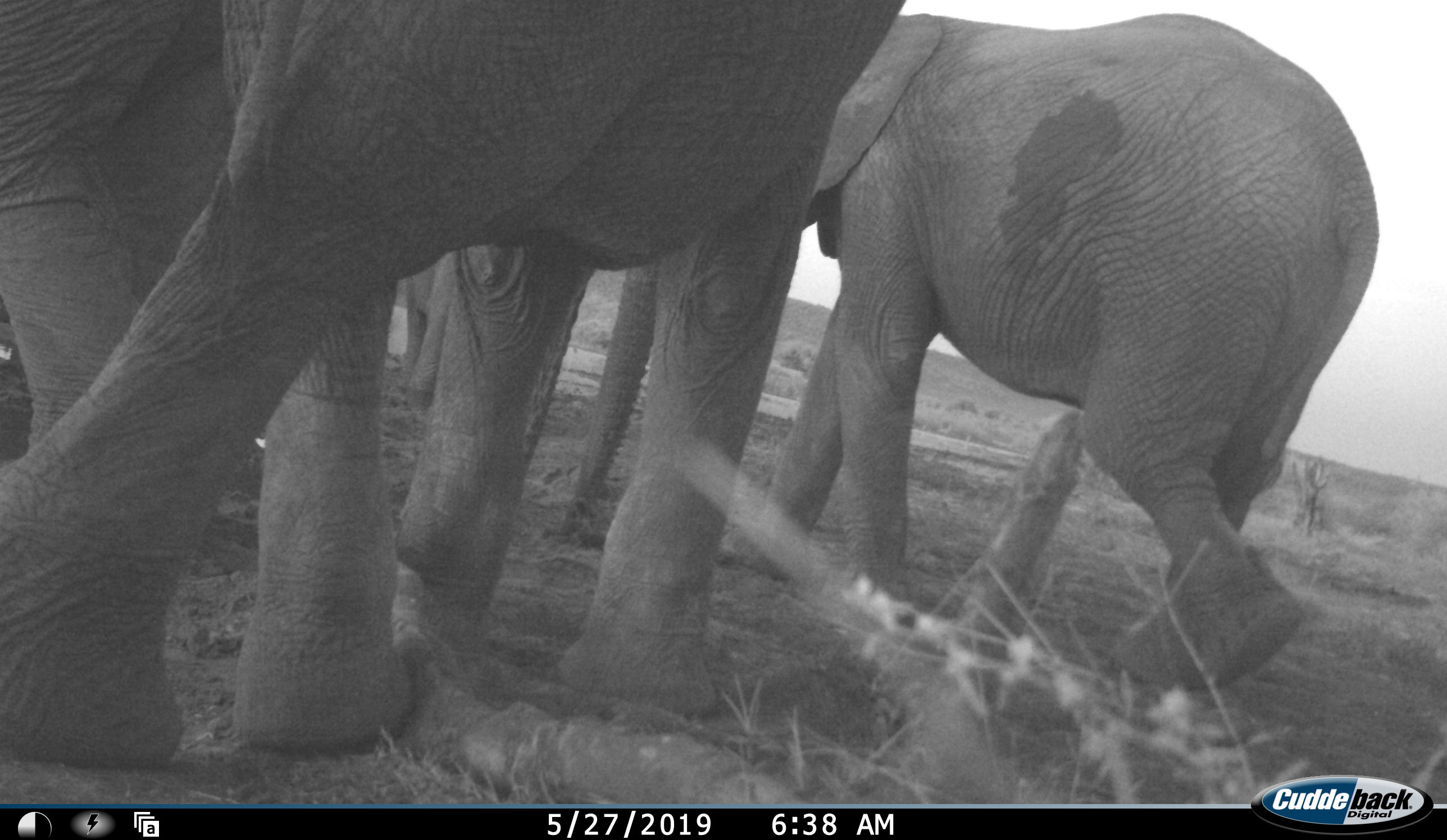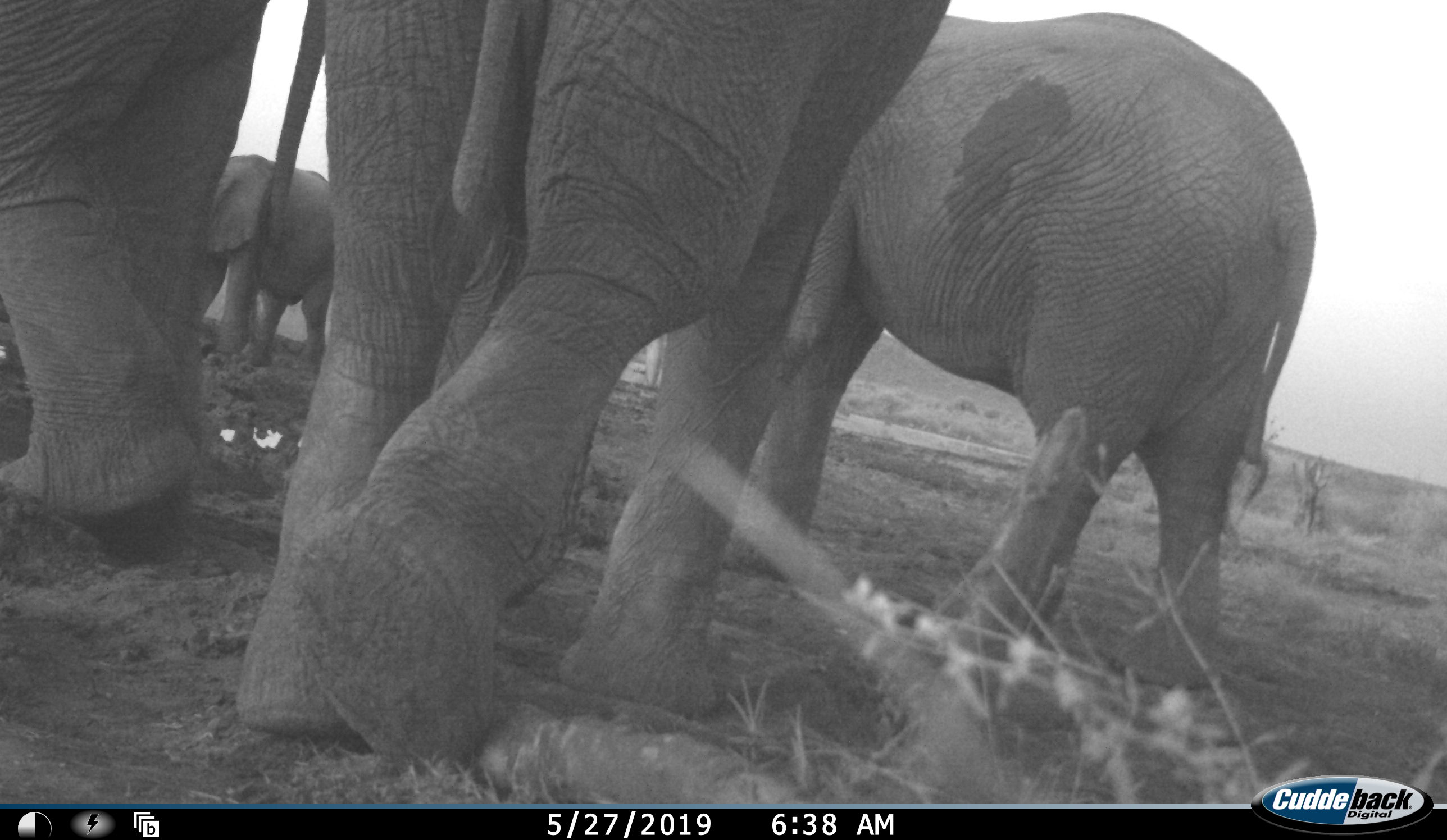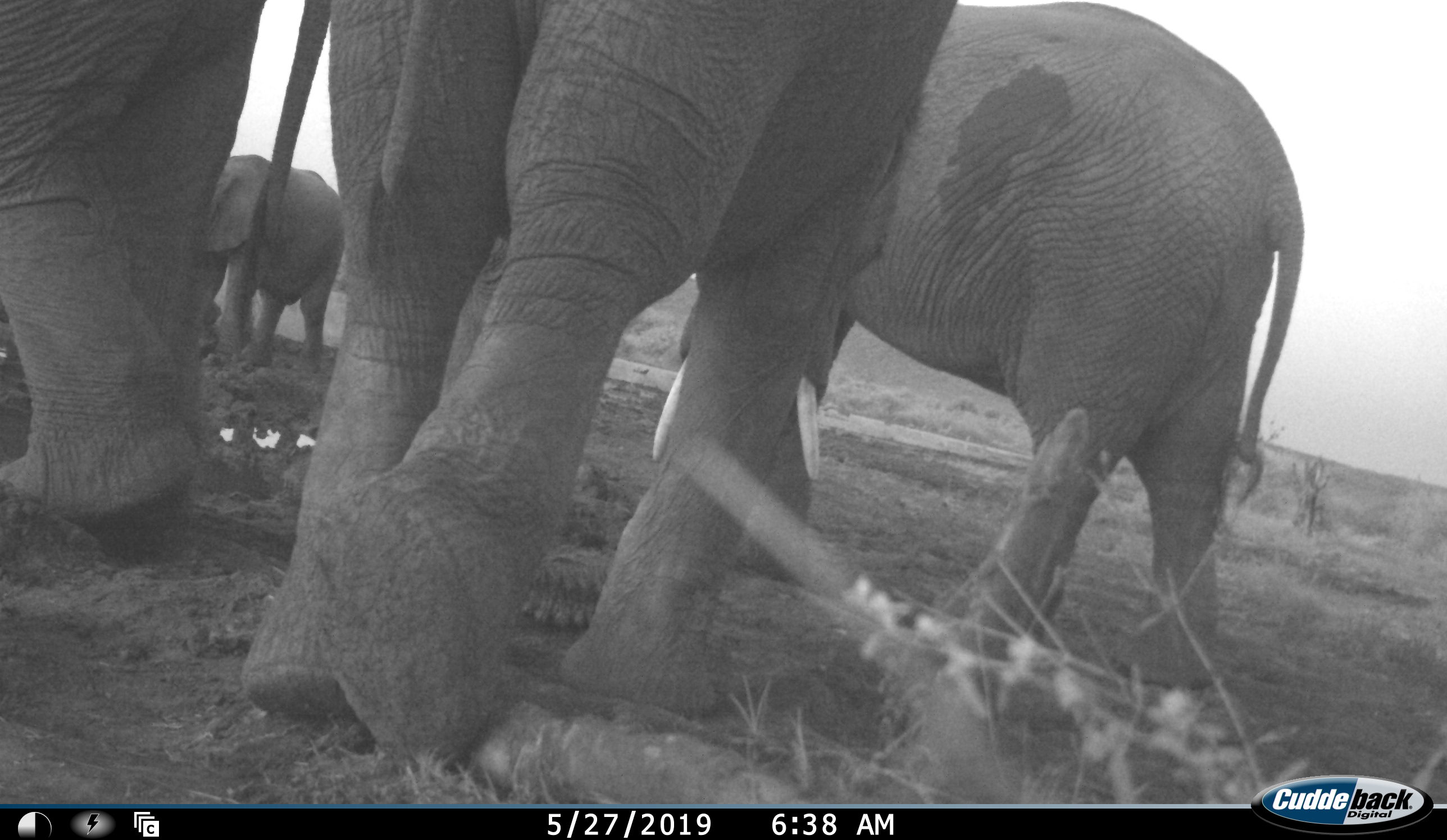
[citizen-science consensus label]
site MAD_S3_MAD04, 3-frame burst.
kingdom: Animalia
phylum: Chordata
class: Mammalia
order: Proboscidea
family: Elephantidae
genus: Loxodonta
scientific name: Loxodonta africana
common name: african bush elephant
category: elephant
Elephant (african bush elephant) (Loxodonta africana), count 4. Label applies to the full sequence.